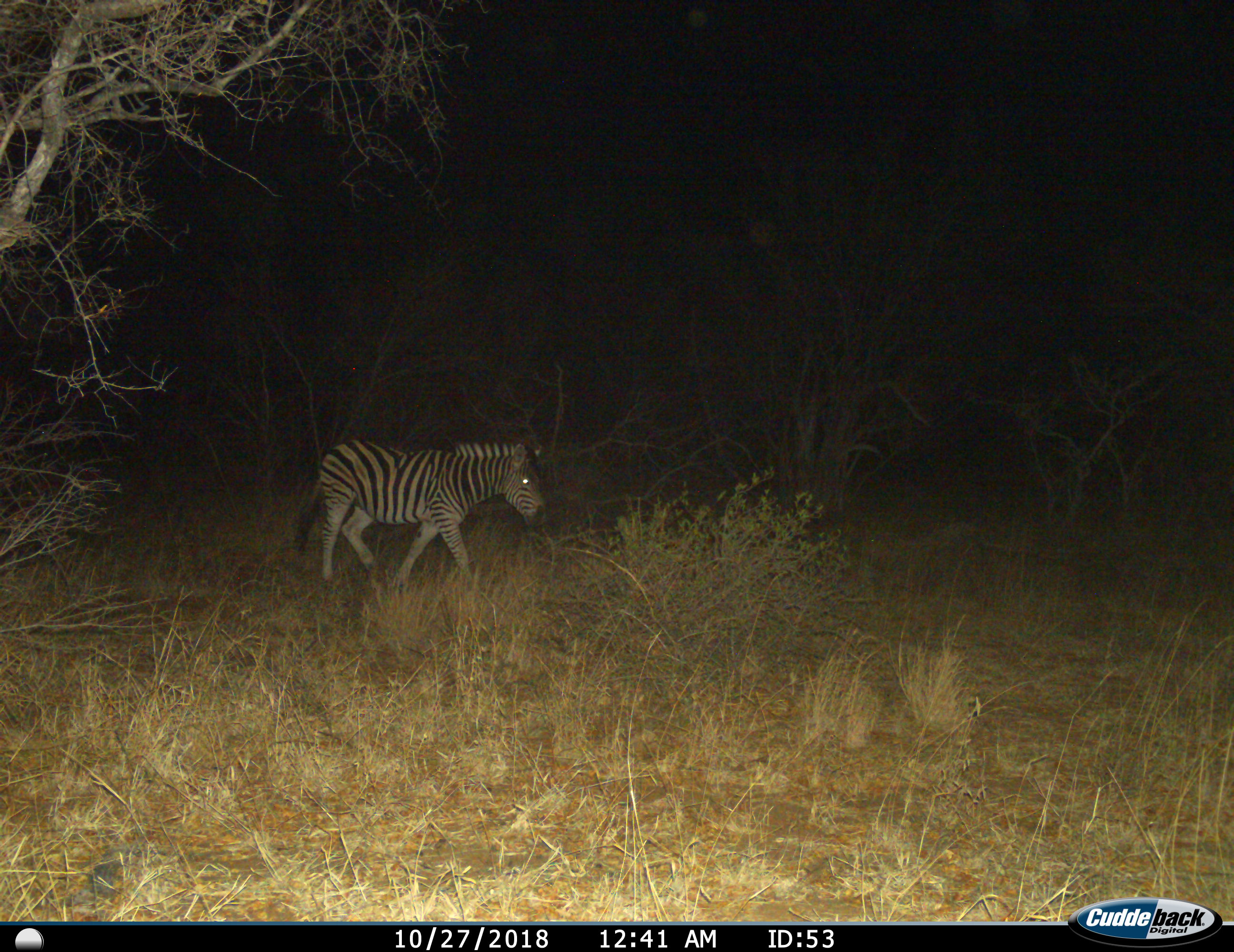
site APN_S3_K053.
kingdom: Animalia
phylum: Chordata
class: Mammalia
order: Perissodactyla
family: Equidae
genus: Equus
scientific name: Equus quagga burchellii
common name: burchell's zebra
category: zebraburchells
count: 1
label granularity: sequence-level